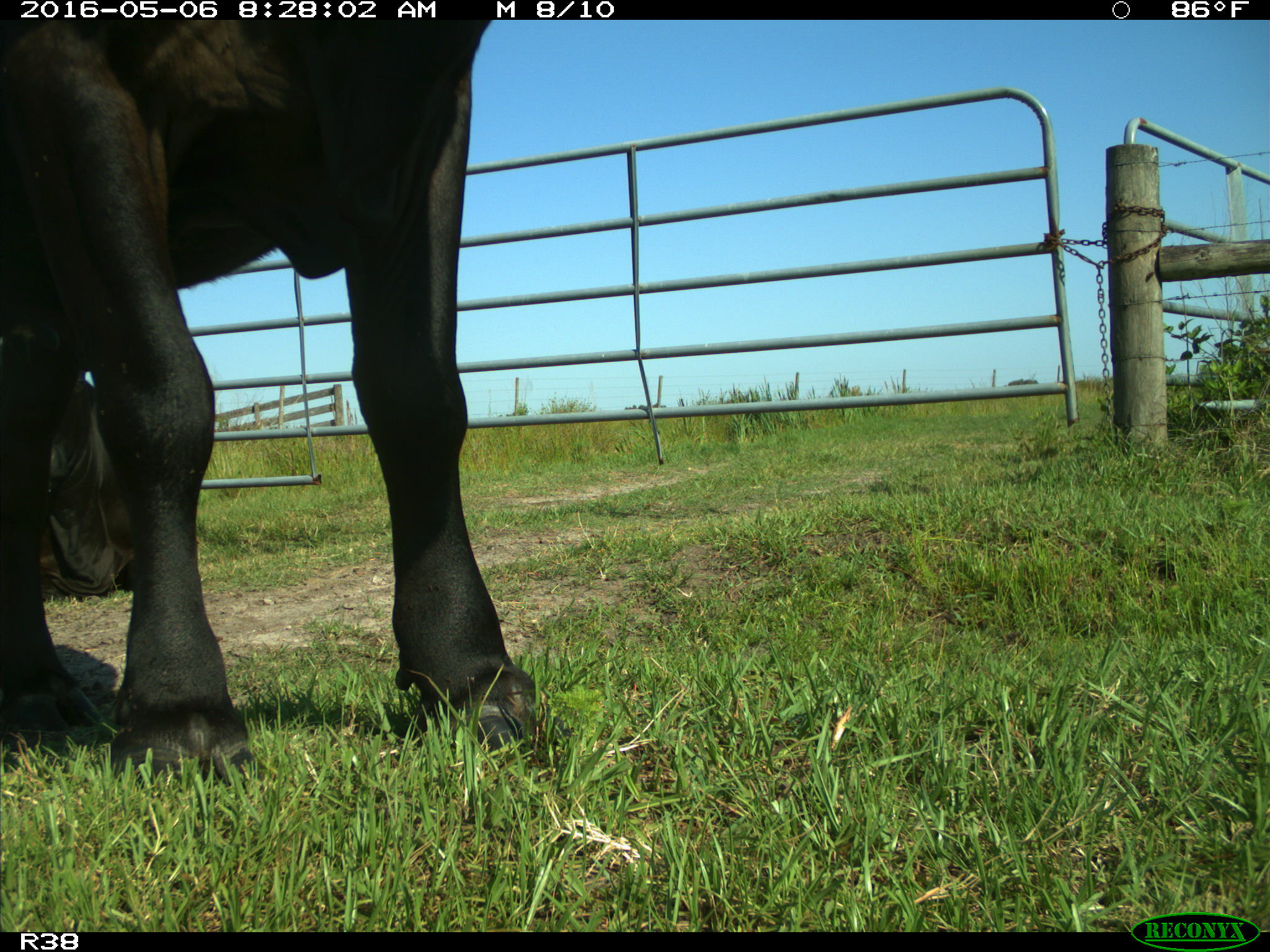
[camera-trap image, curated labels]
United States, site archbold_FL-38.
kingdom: Animalia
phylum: Chordata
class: Mammalia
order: Artiodactyla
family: Bovidae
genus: Bos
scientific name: Bos taurus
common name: domestic cow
Bos taurus (domestic cow).